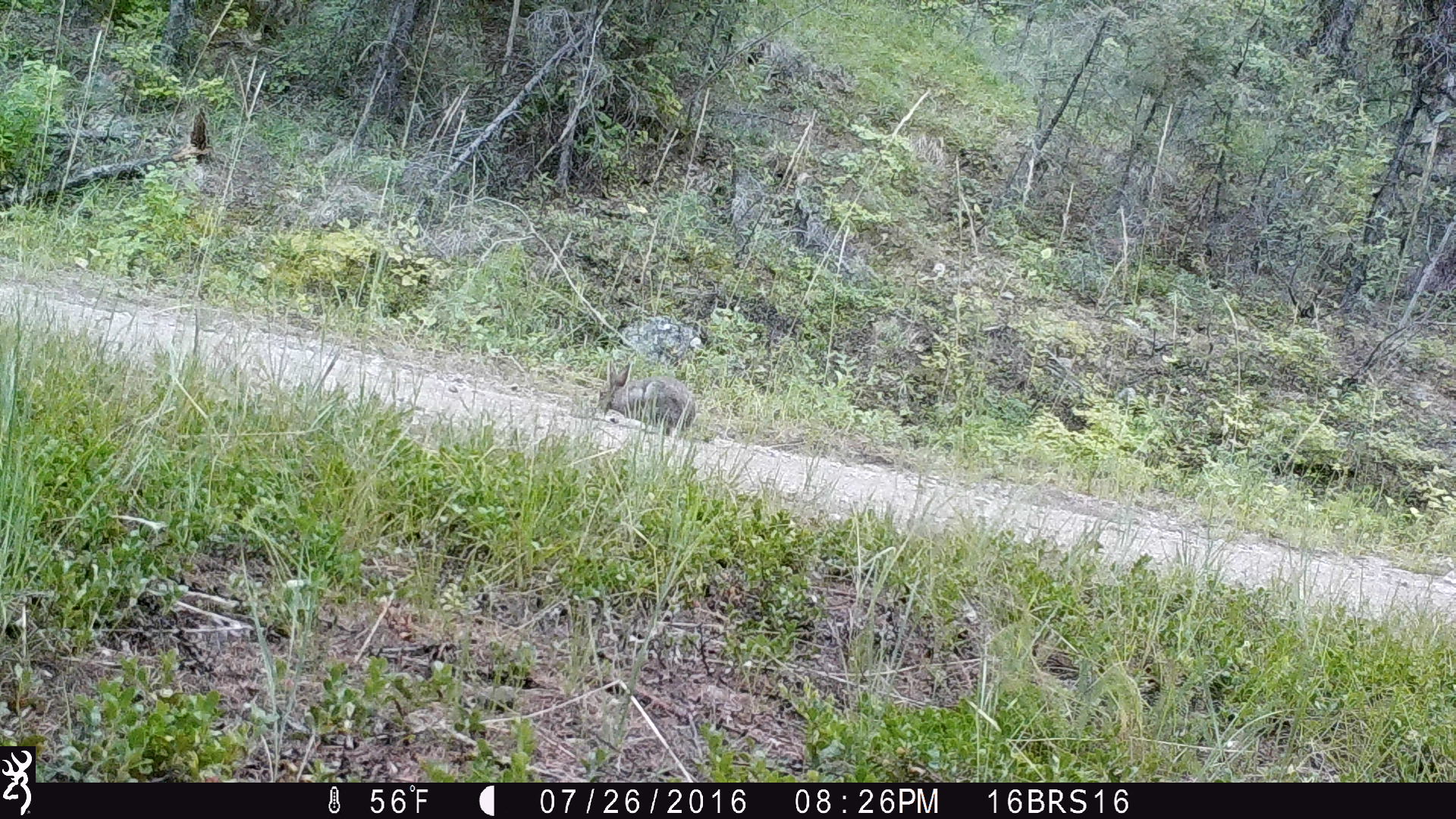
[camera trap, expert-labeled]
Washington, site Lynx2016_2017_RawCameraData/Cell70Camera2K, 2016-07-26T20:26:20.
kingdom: Animalia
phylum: Chordata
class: Mammalia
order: Lagomorpha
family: Leporidae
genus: Lepus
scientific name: Lepus americanus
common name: snowshoe hare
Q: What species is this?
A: Lepus americanus (snowshoe hare).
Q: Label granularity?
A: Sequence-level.